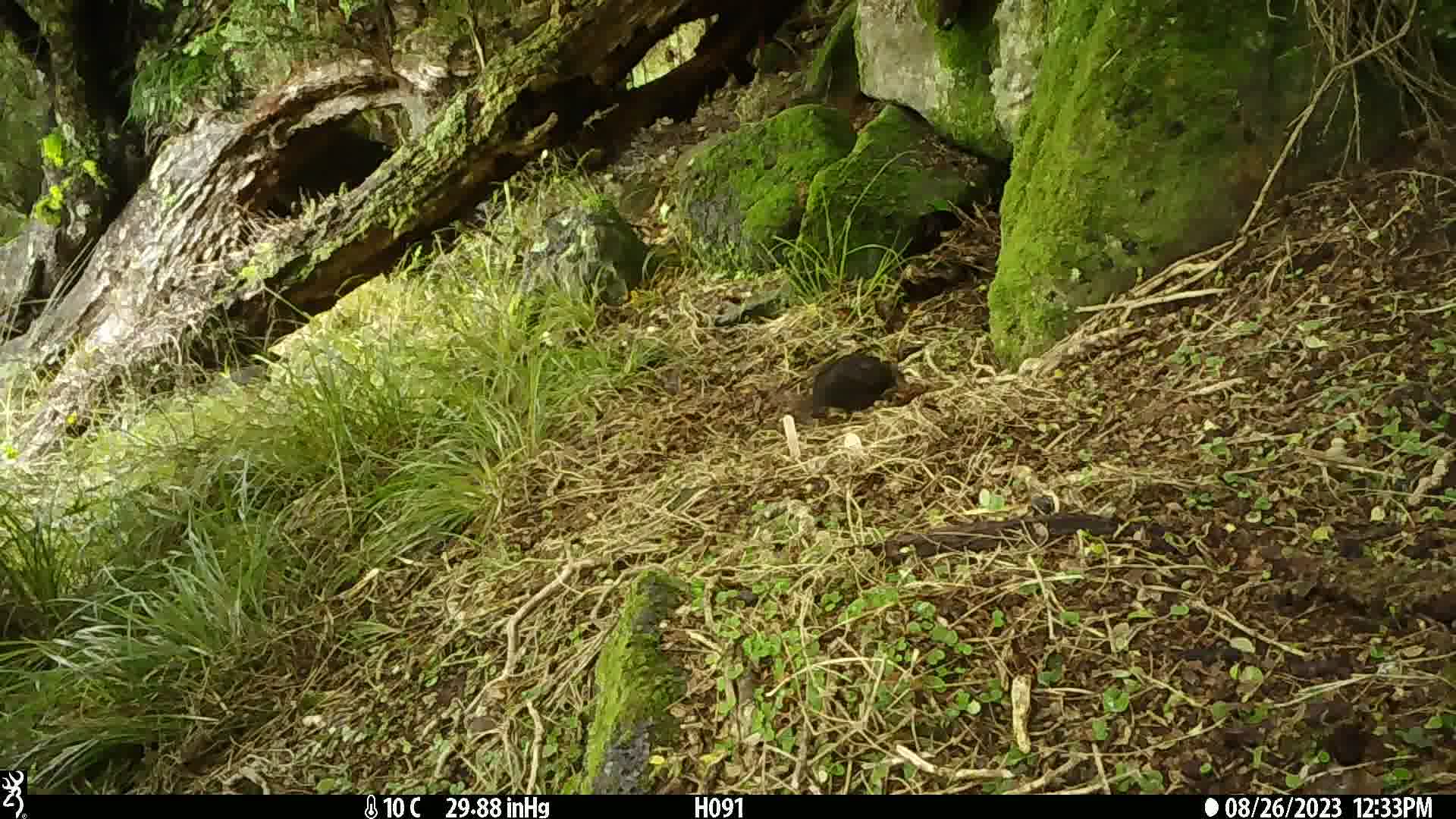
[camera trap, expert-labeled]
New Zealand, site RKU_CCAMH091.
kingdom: Animalia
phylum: Chordata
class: Aves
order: Passeriformes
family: Turdidae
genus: Turdus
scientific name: Turdus merula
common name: eurasian blackbird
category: blackbird